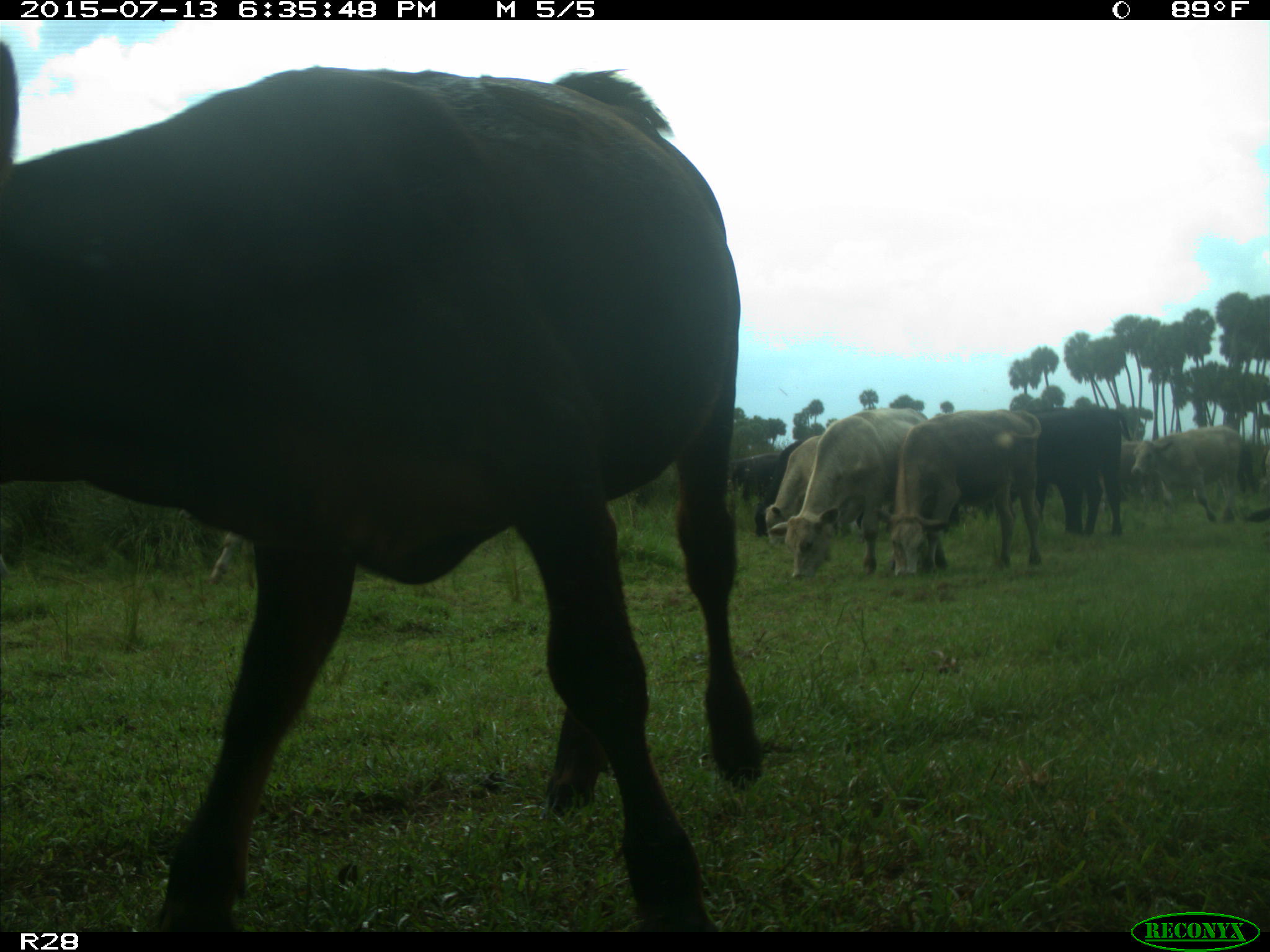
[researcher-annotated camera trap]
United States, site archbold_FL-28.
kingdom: Animalia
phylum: Chordata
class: Mammalia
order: Artiodactyla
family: Bovidae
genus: Bos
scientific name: Bos taurus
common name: domestic cow